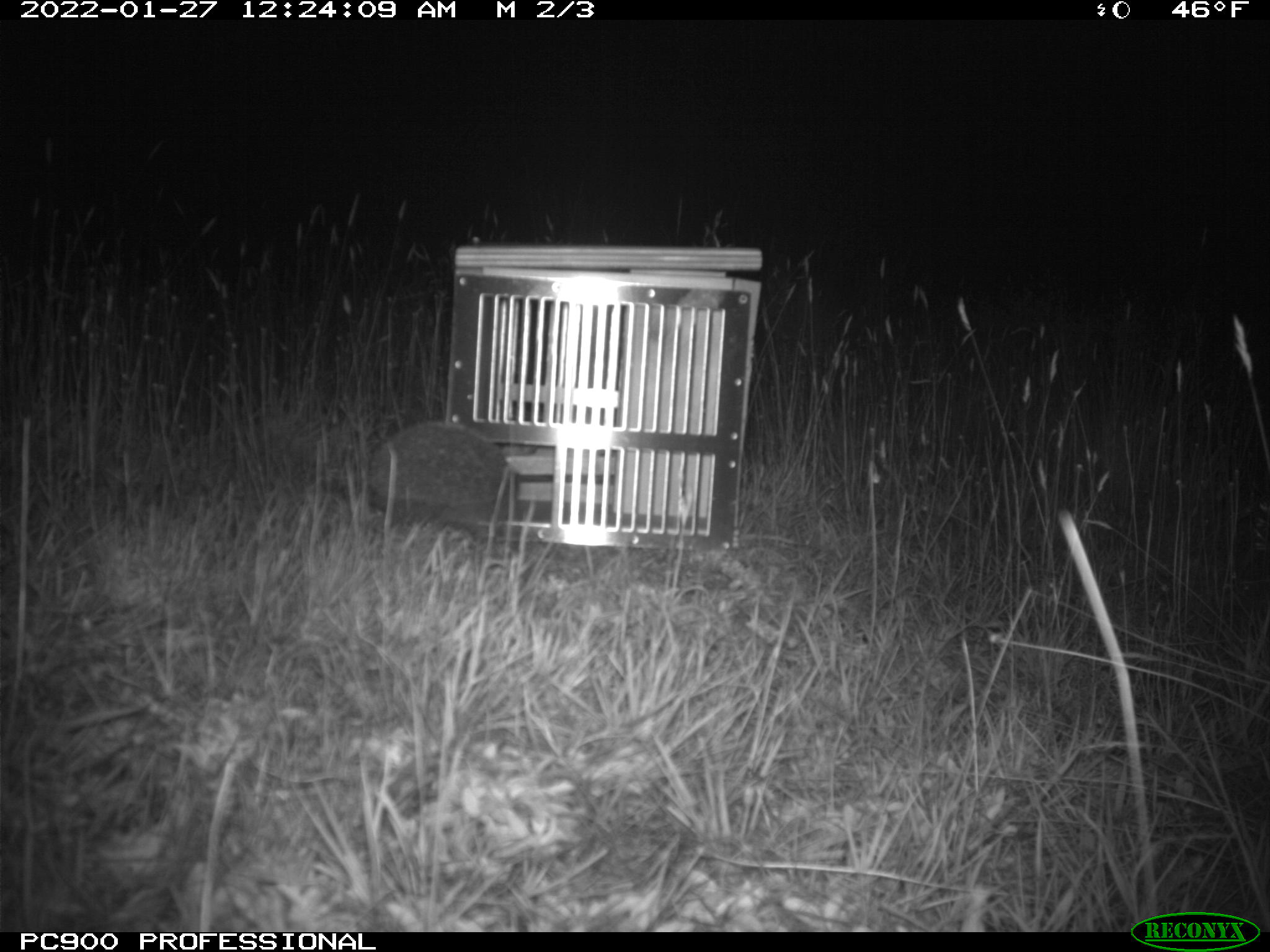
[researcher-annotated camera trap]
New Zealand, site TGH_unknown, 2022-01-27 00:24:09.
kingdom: Animalia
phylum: Chordata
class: Mammalia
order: Eulipotyphla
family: Erinaceidae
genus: Erinaceus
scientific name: Erinaceus europaeus europaeus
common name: european hedgehog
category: hedgehog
Hedgehog (european hedgehog) (Erinaceus europaeus europaeus).